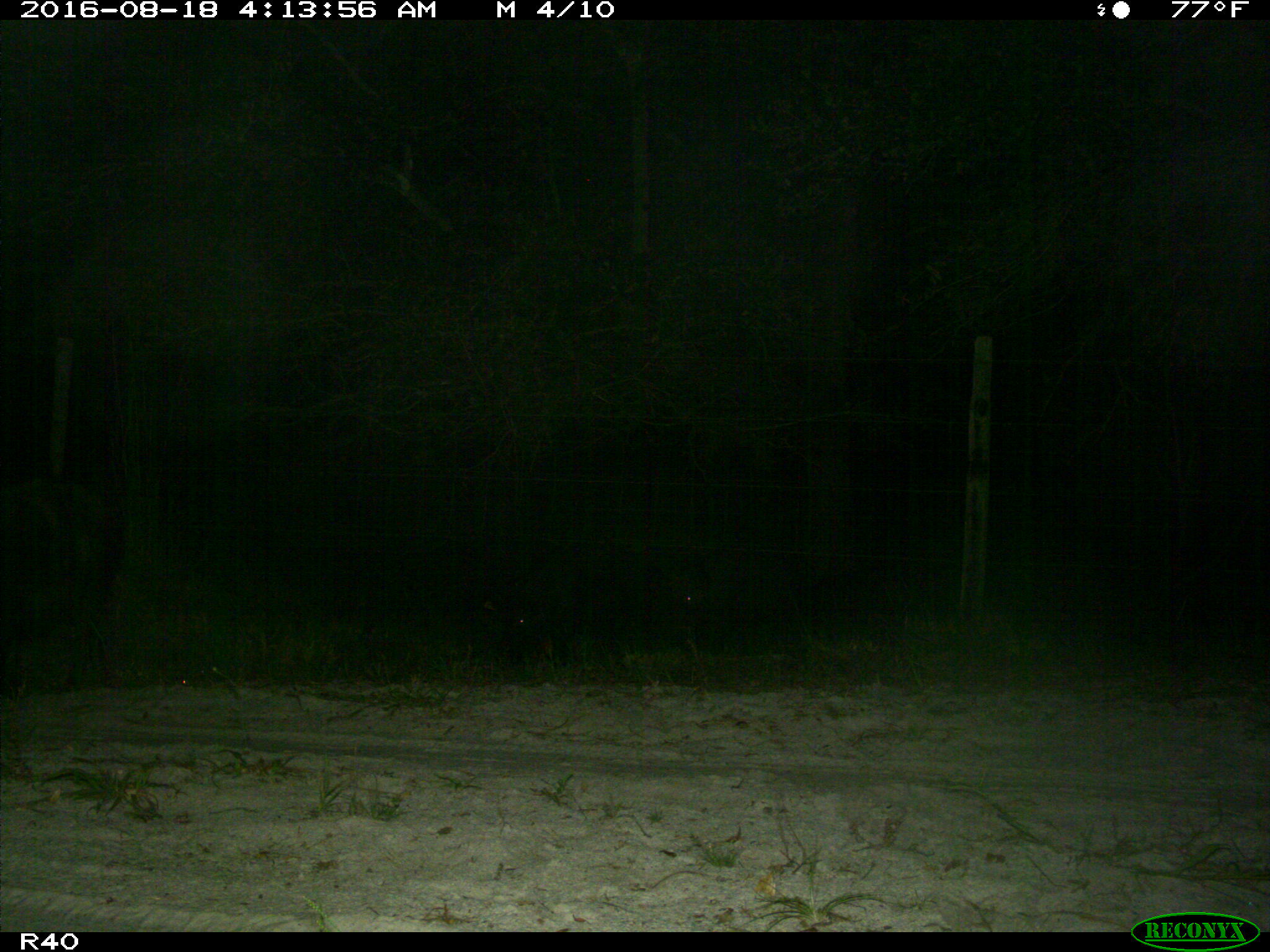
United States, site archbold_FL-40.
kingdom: Animalia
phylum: Chordata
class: Mammalia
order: Artiodactyla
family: Suidae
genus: Sus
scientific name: Sus scrofa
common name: wild boar